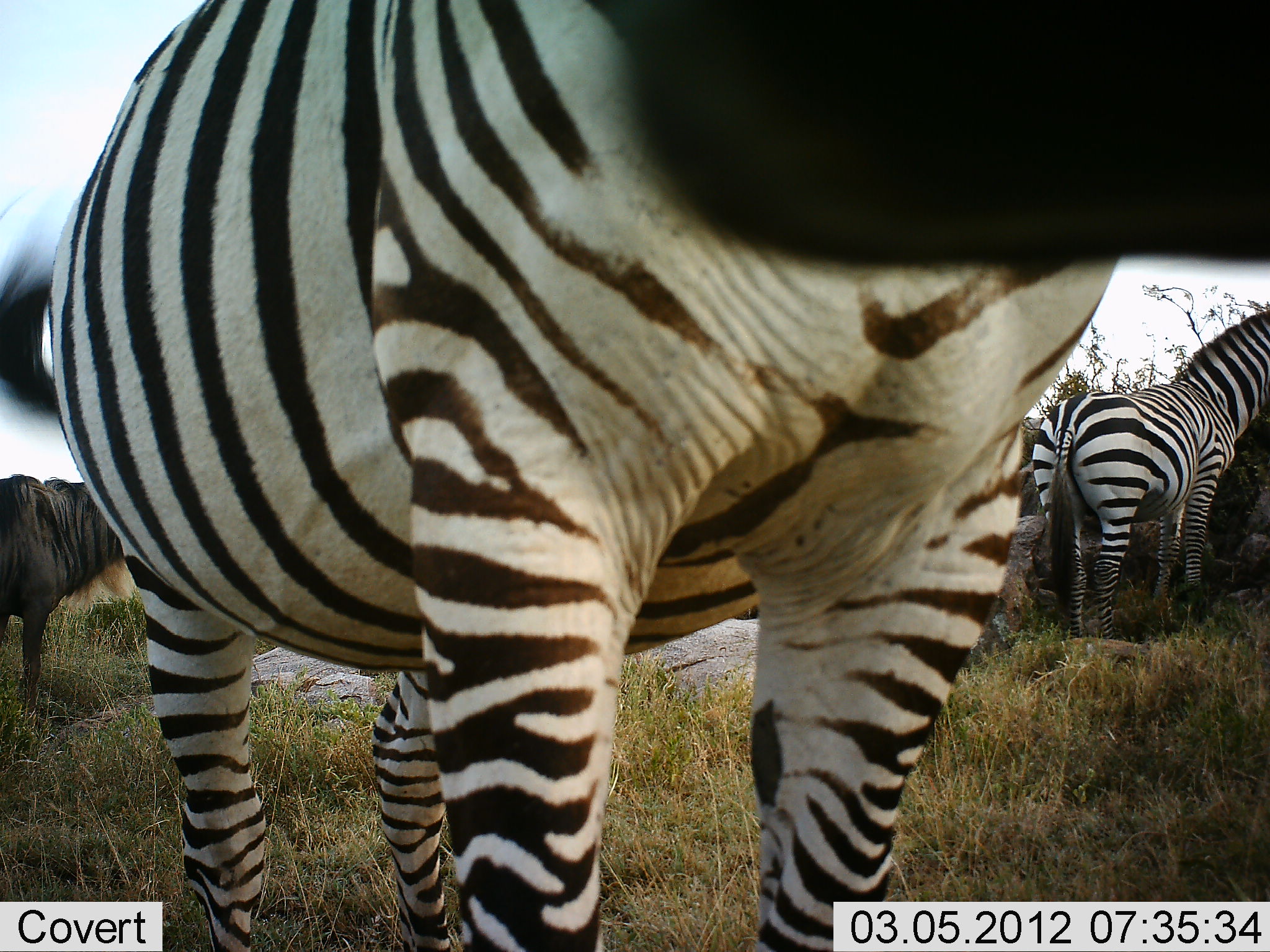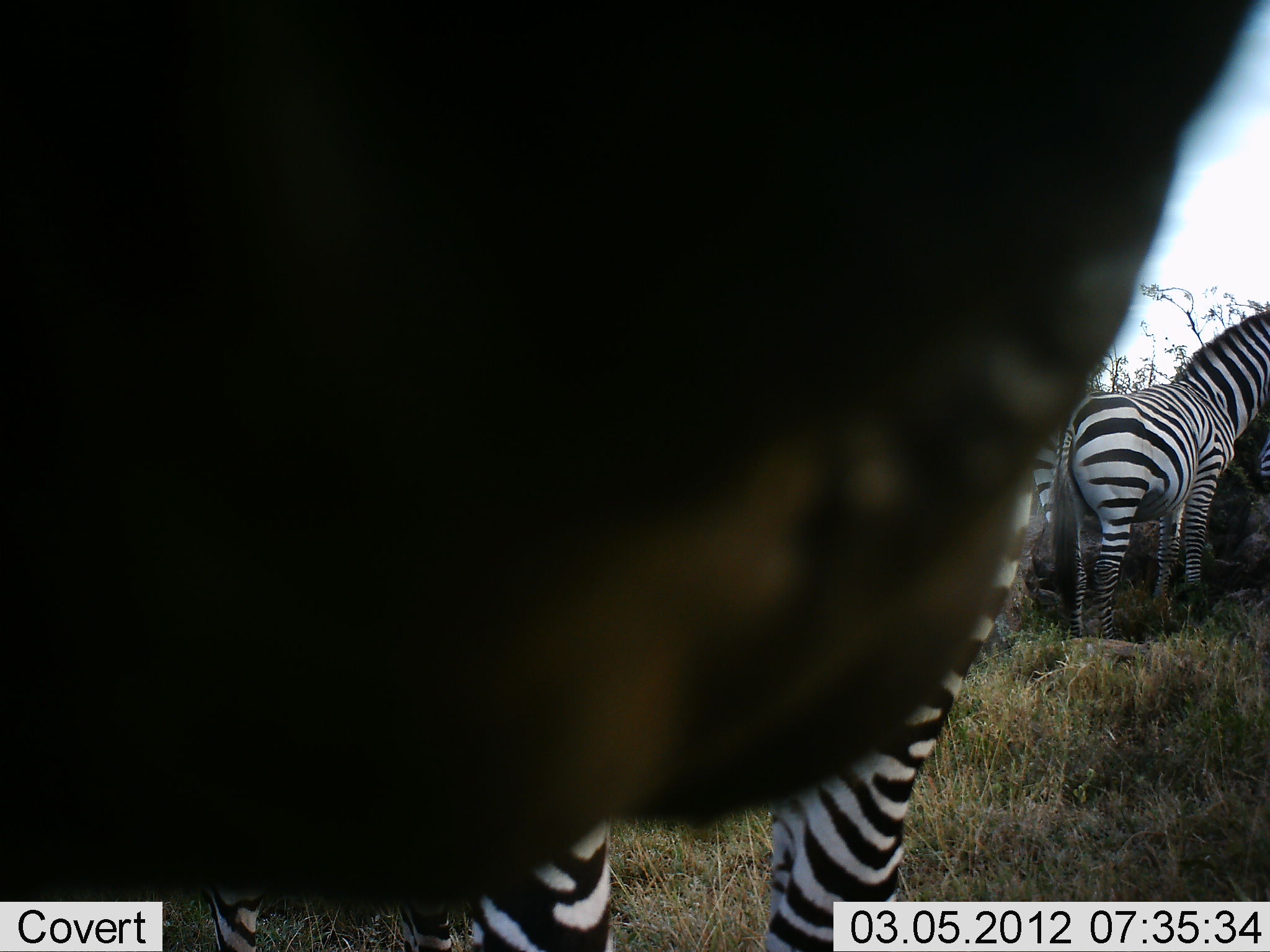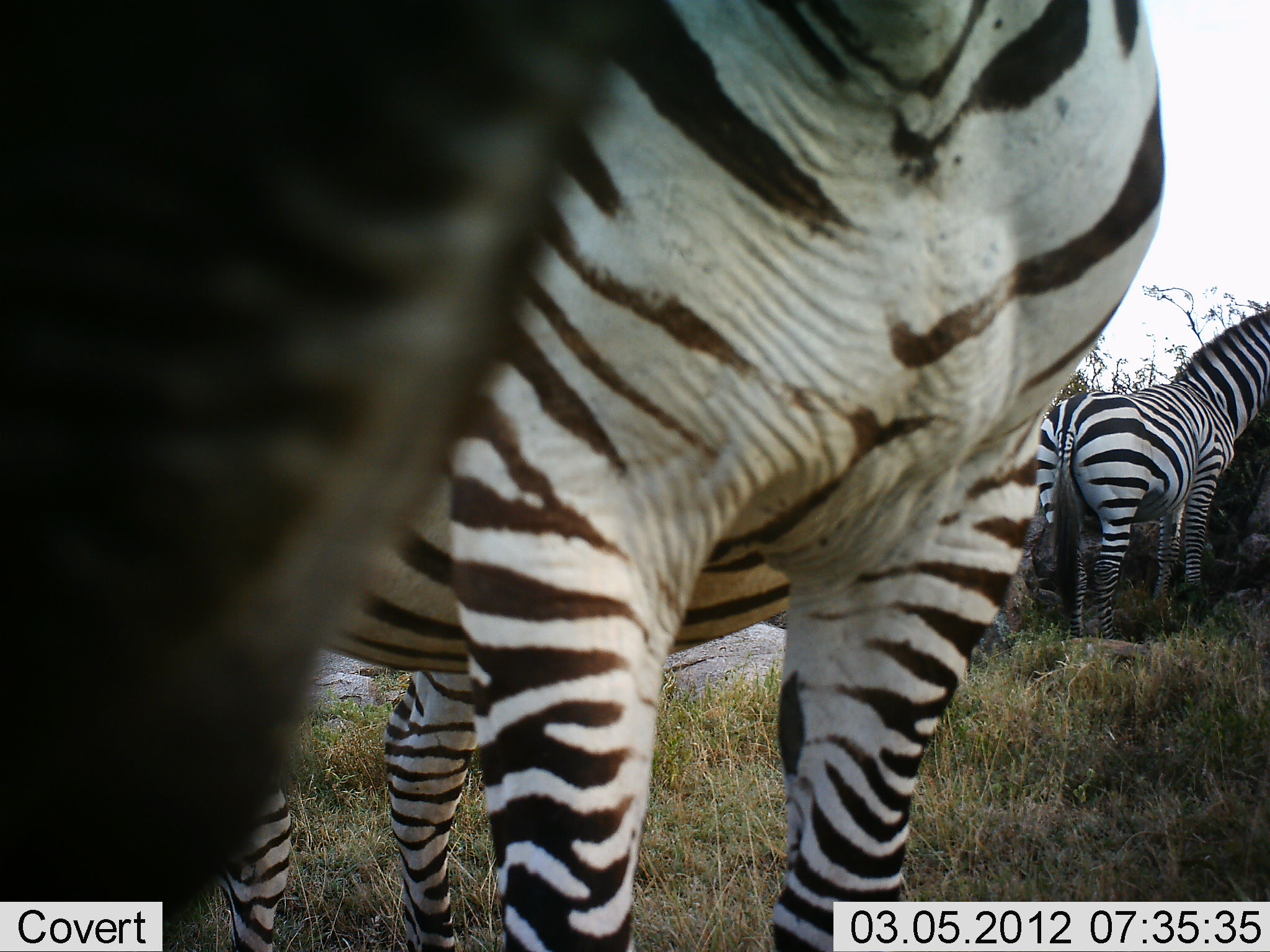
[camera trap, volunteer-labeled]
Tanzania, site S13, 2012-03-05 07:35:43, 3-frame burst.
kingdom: Animalia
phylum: Chordata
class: Mammalia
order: Artiodactyla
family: Bovidae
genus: Connochaetes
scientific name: Connochaetes taurinus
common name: blue wildebeest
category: wildebeest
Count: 1.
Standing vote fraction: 96%.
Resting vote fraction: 0%.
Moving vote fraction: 0%.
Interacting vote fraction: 0%.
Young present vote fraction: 0%.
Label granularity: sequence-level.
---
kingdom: Animalia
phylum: Chordata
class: Mammalia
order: Perissodactyla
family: Equidae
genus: Equus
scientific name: Equus quagga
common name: plains zebra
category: zebra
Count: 3.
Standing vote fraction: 97%.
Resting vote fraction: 3%.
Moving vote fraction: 3%.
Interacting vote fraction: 12%.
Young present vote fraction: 0%.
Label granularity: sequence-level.